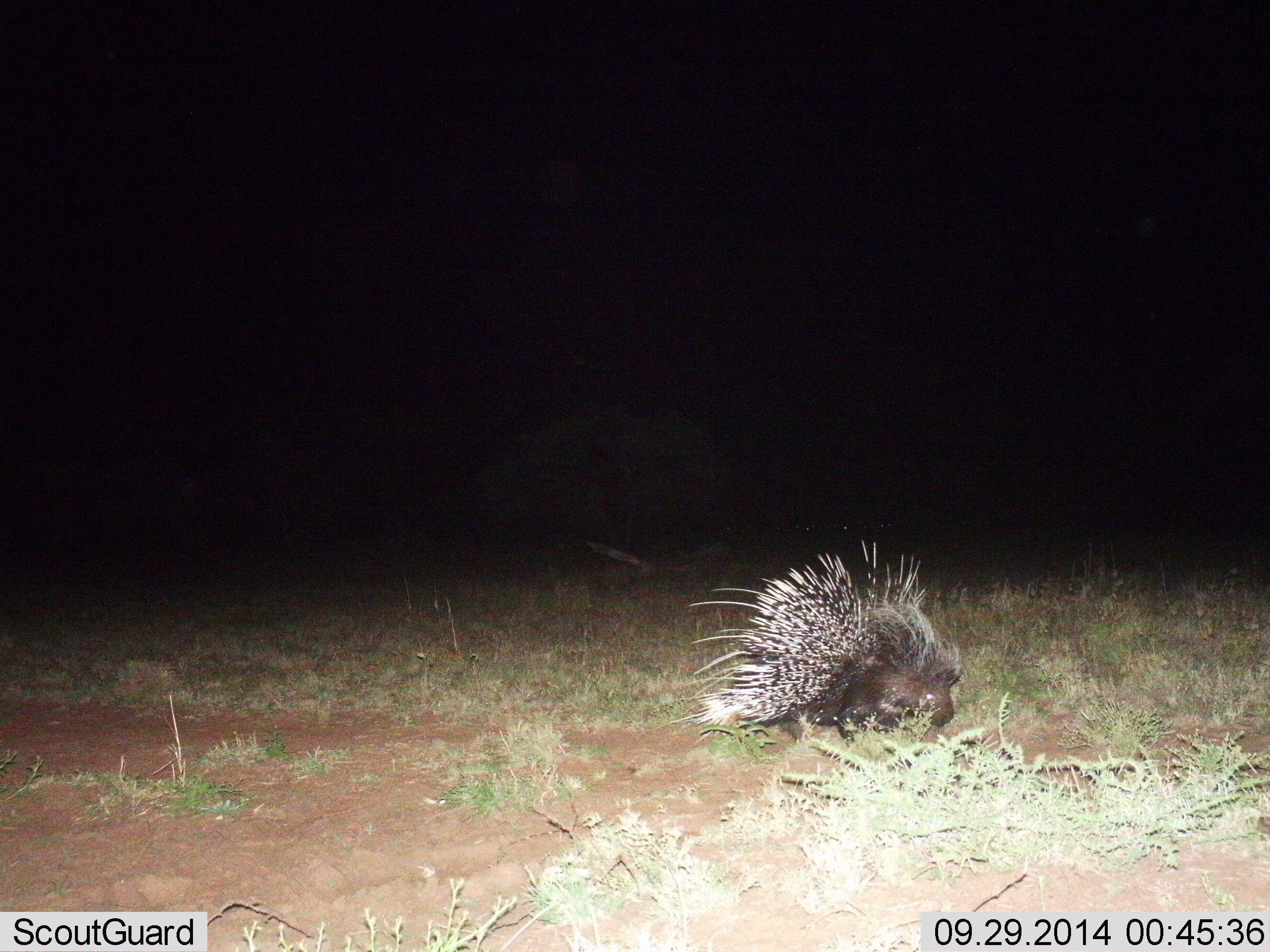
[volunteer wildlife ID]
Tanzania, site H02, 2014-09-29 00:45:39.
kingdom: Animalia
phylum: Chordata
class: Mammalia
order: Rodentia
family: Hystricidae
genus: Hystrix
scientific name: Hystrix cristata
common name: crested porcupine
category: porcupine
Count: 1.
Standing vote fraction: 20%.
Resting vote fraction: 0%.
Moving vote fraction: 60%.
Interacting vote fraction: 0%.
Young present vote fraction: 0%.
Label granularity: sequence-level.